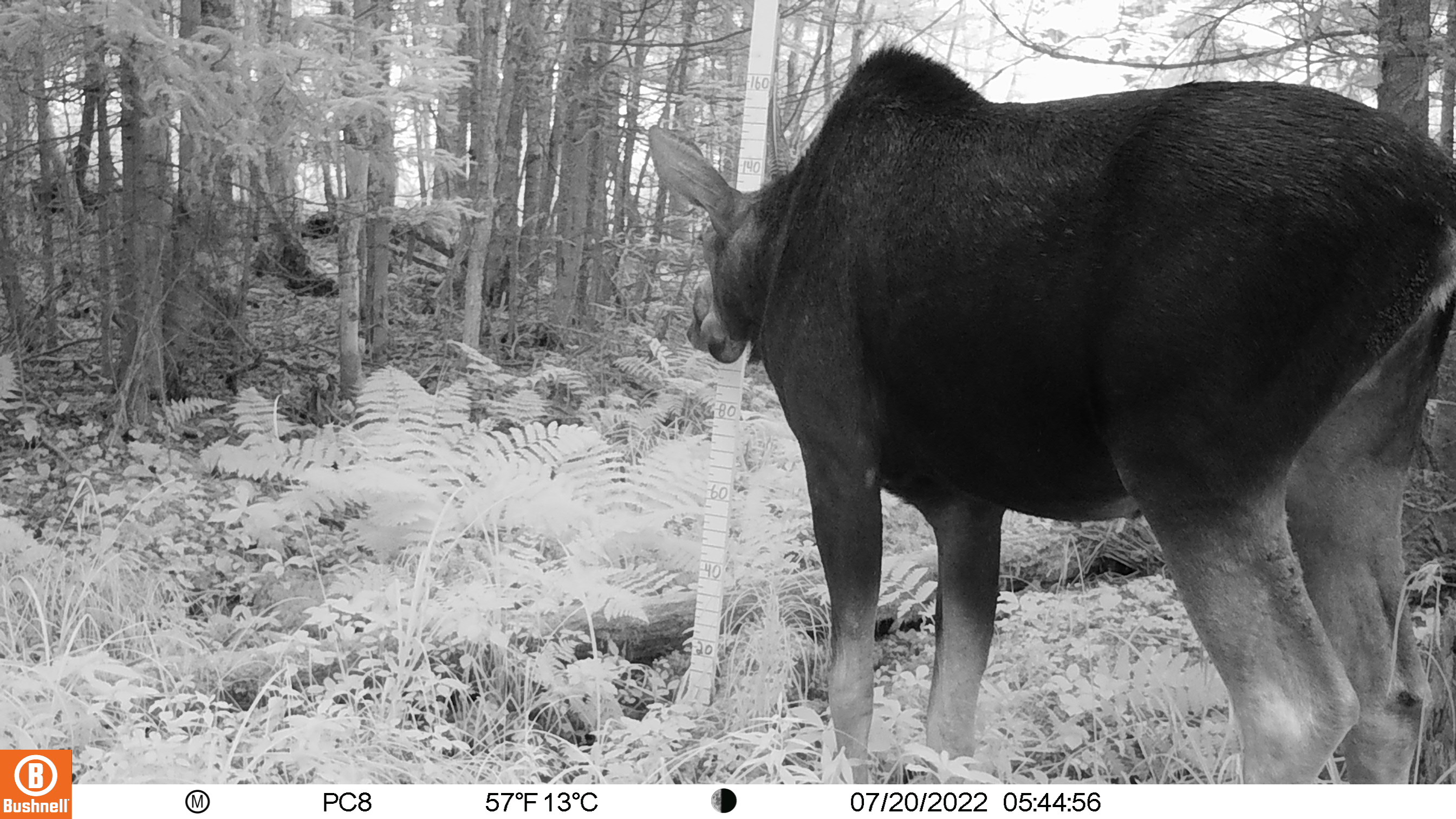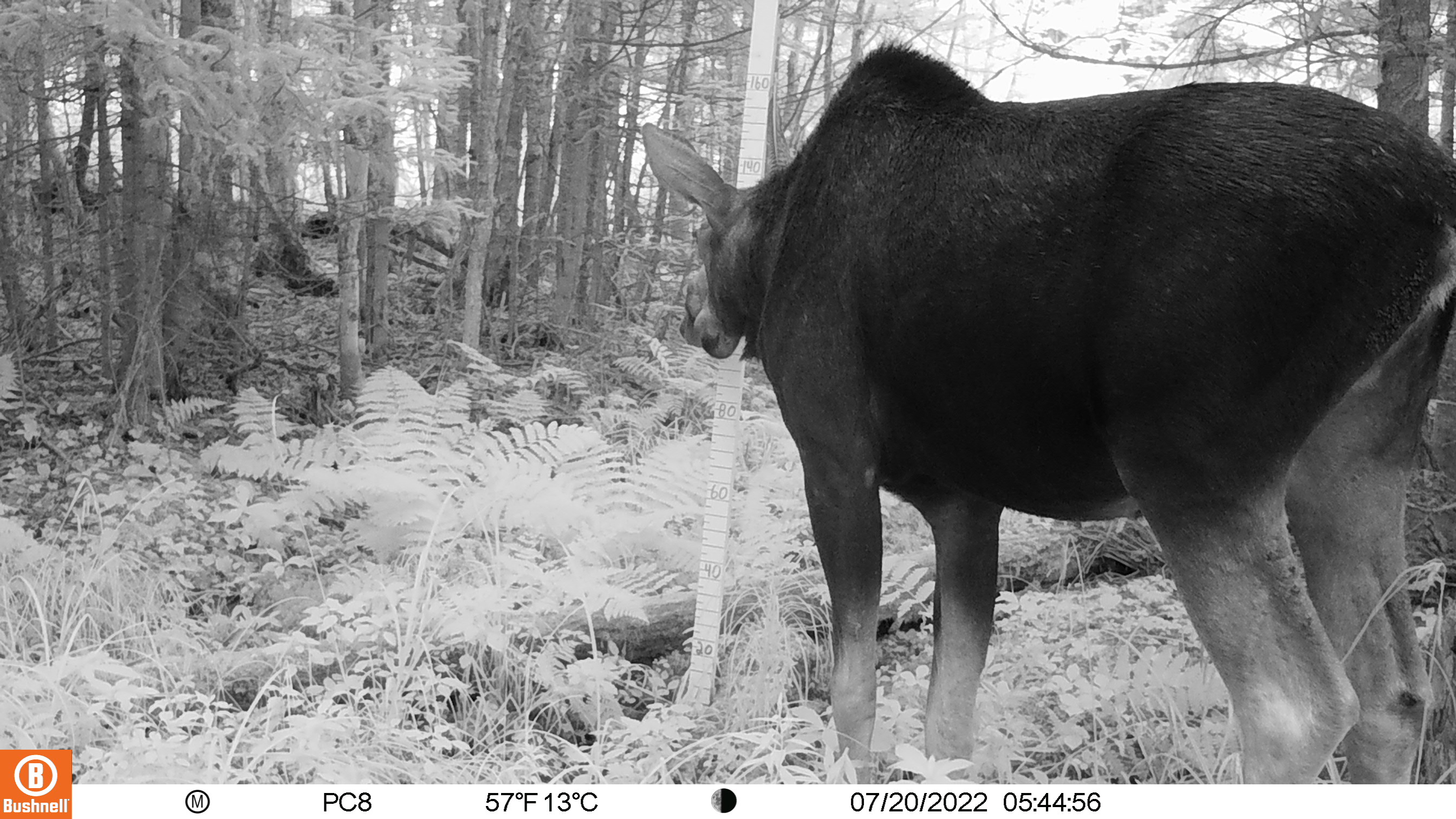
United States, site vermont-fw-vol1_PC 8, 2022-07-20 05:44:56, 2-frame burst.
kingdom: Animalia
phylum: Chordata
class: Mammalia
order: Artiodactyla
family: Cervidae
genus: Alces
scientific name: Alces alces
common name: moose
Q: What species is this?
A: Moose (Alces alces).